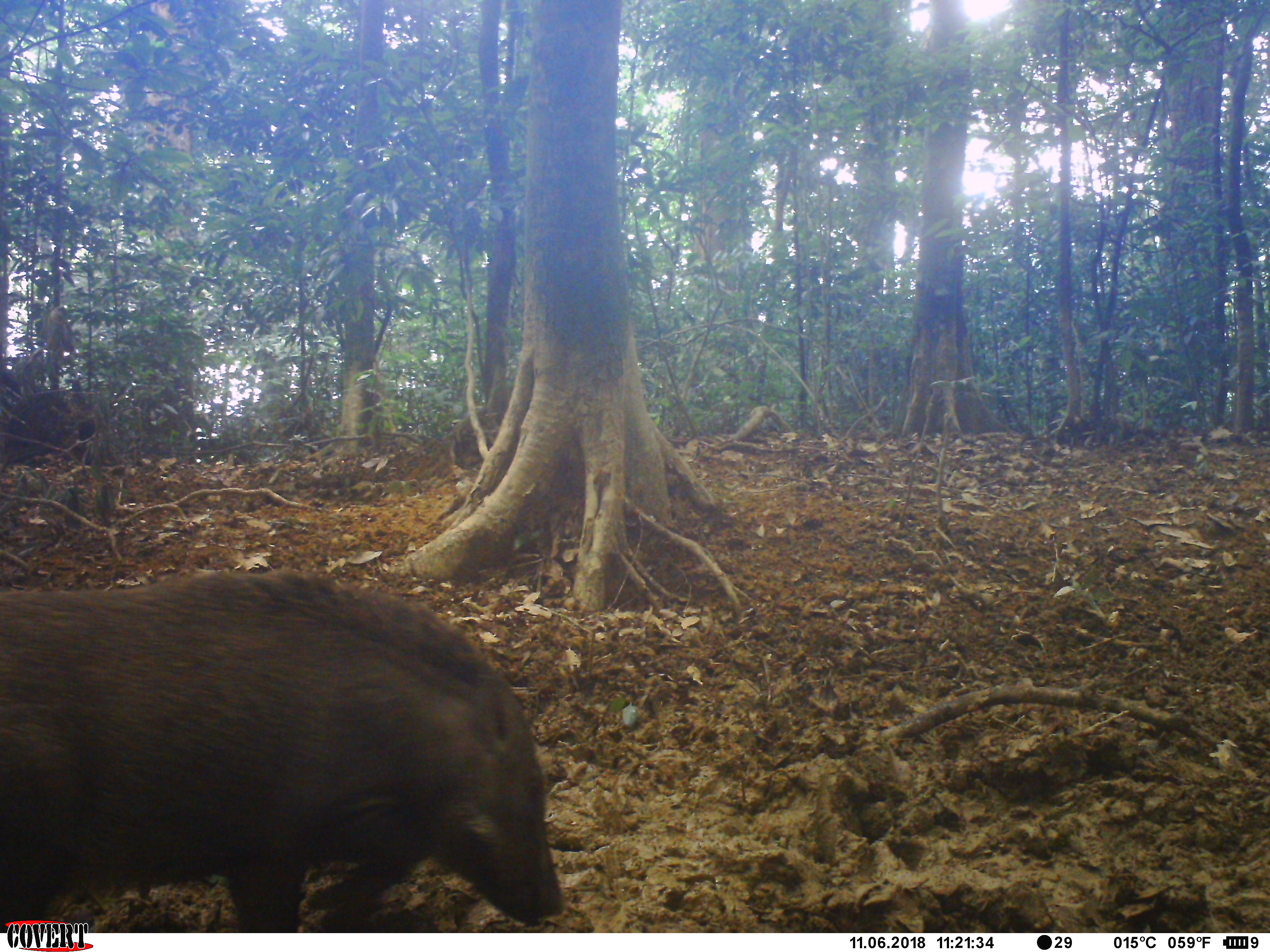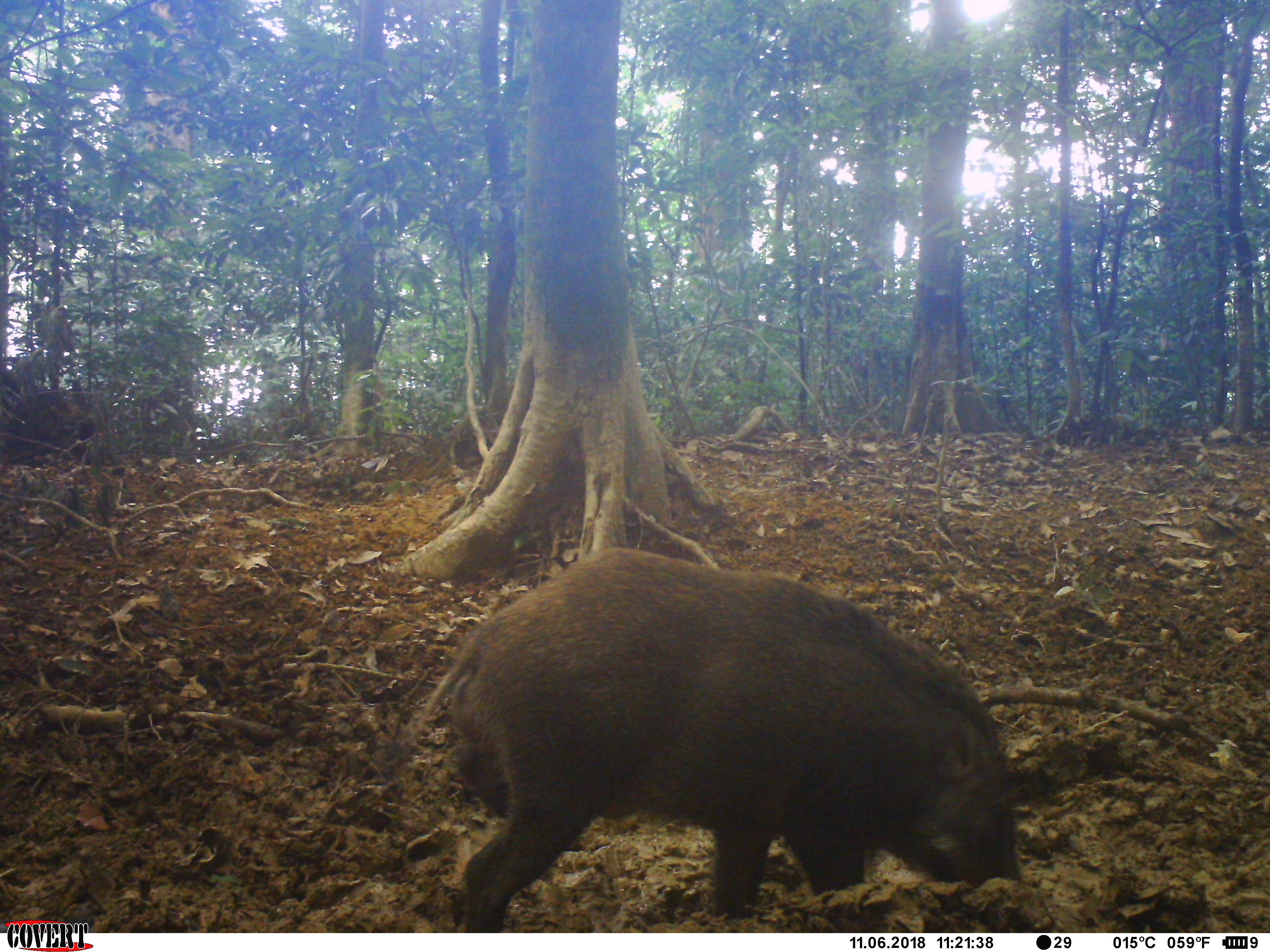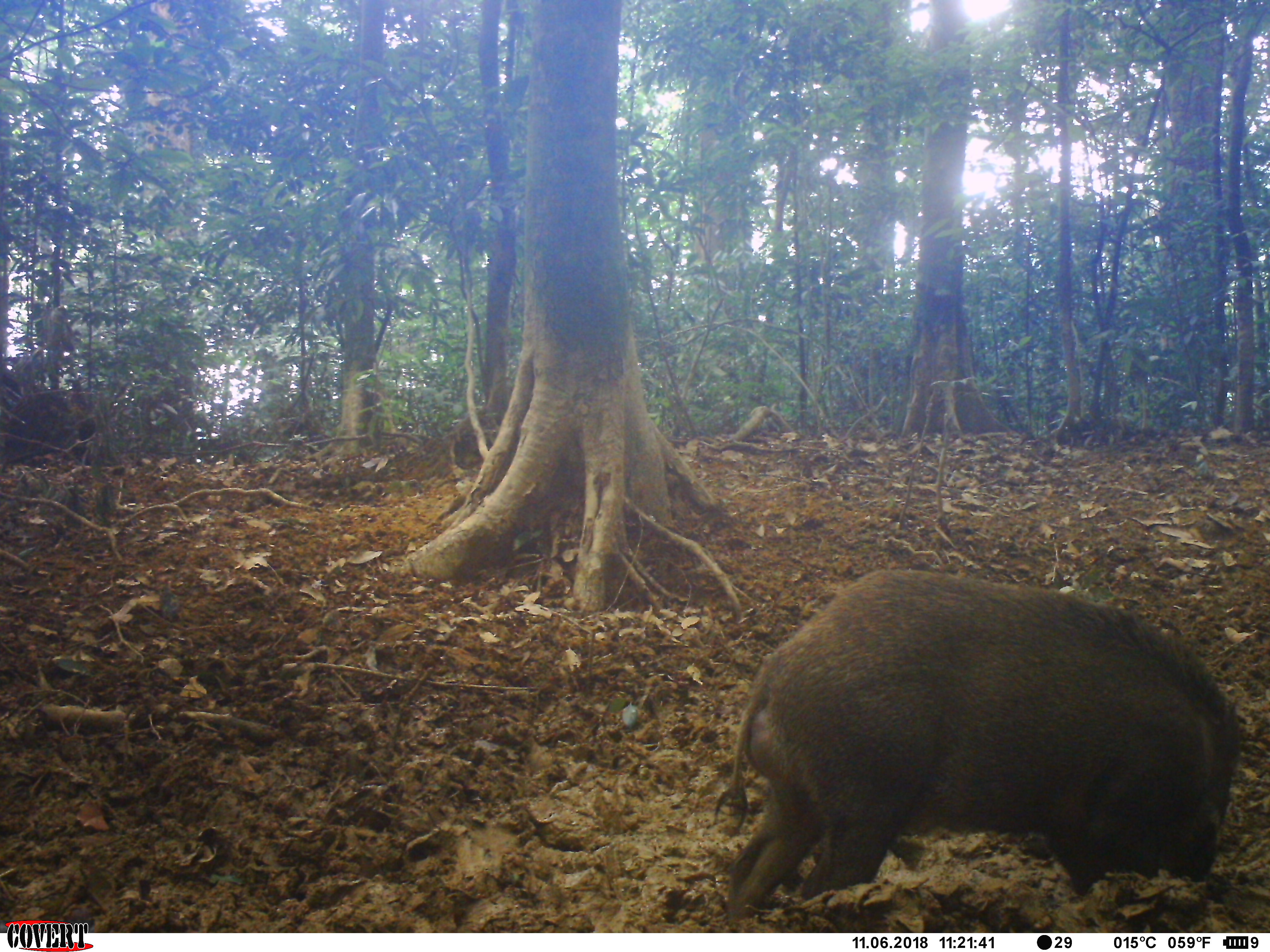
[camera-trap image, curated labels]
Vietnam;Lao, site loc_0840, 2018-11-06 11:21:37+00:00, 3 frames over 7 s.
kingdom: Animalia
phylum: Chordata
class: Mammalia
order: Artiodactyla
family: Suidae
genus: Sus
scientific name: Sus scrofa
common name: eurasian wild pig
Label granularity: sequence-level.